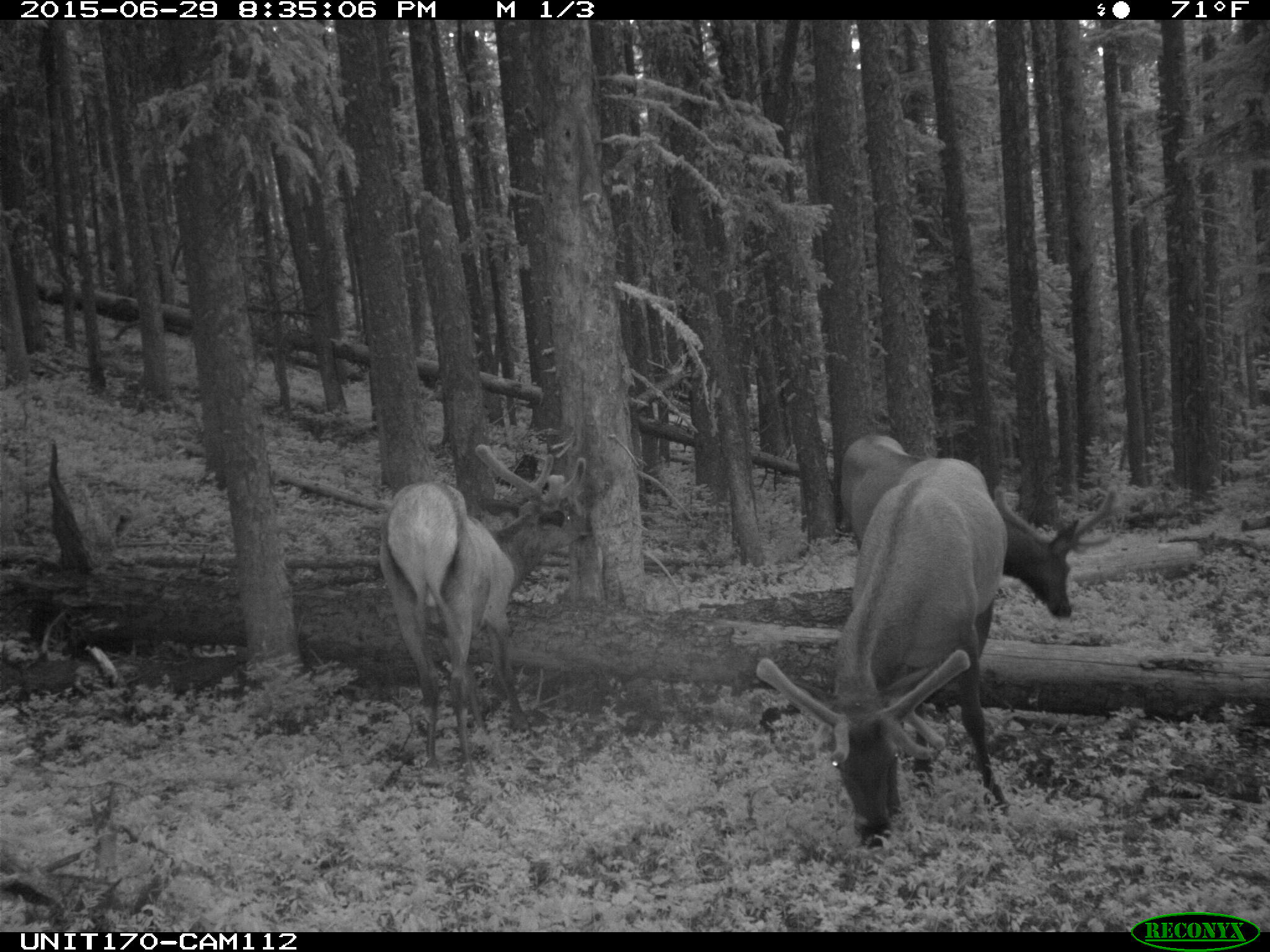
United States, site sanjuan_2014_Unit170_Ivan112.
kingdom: Animalia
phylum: Chordata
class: Mammalia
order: Artiodactyla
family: Cervidae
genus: Cervus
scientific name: Cervus elaphus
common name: red deer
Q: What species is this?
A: Cervus elaphus (red deer).